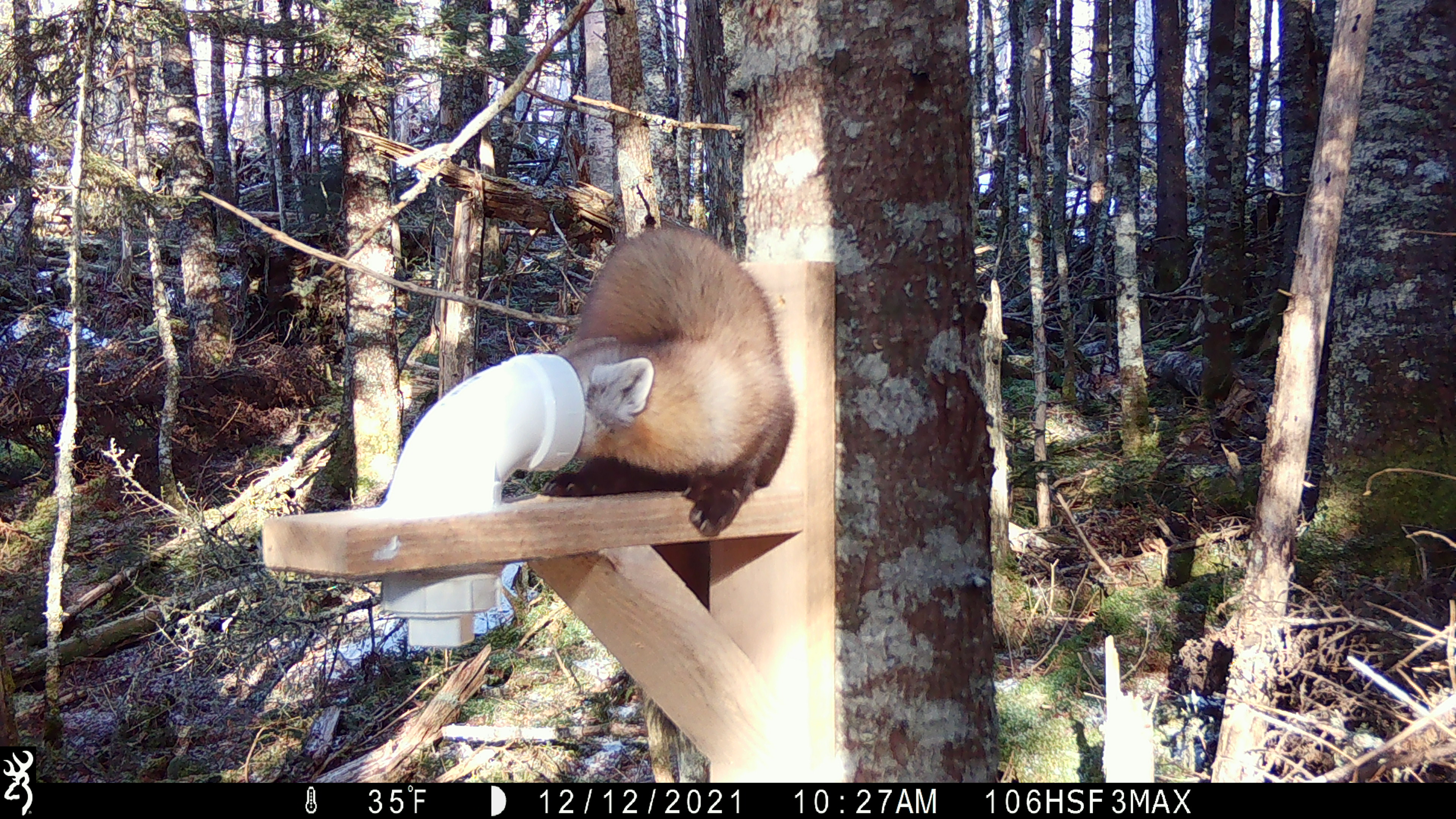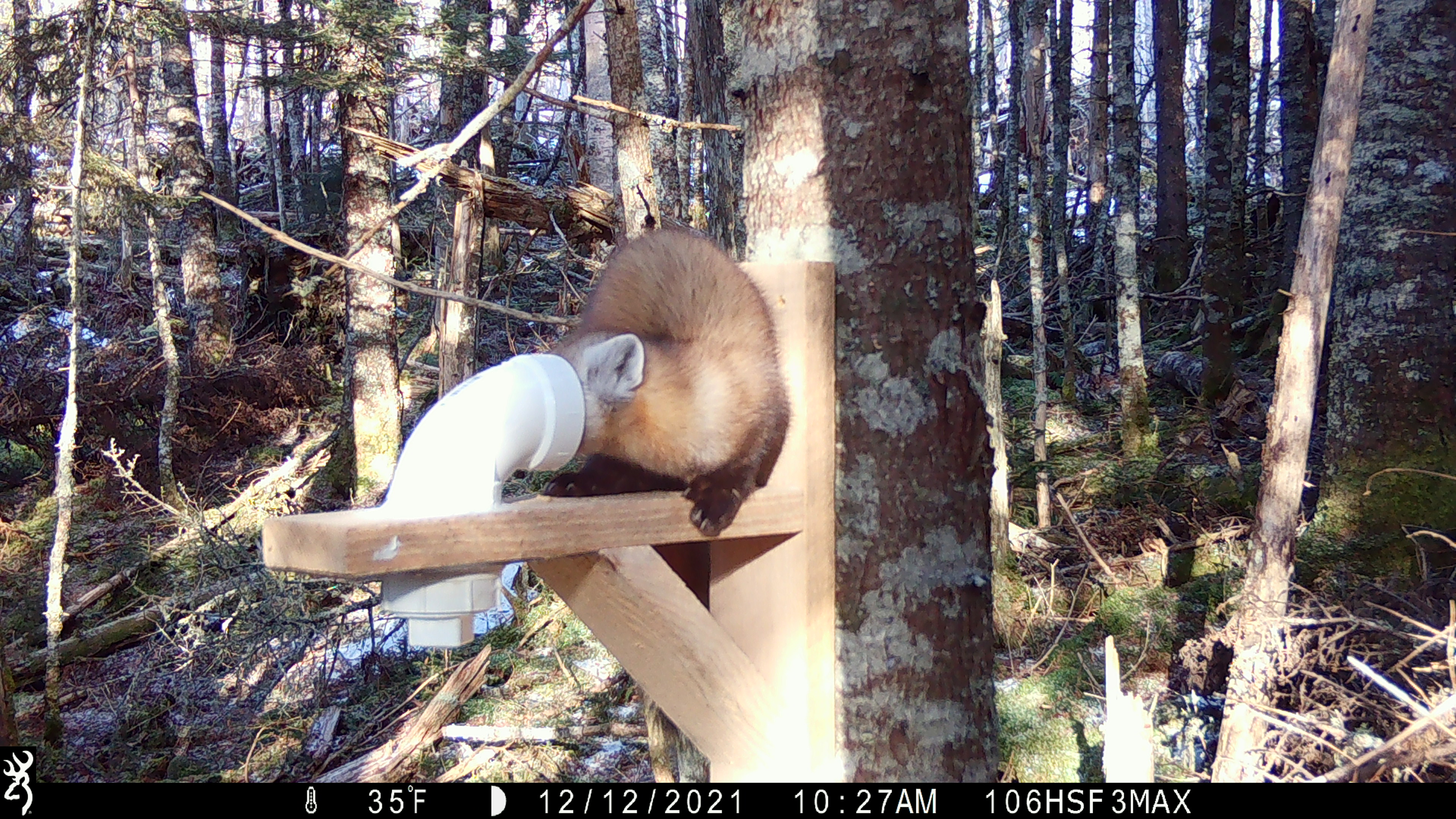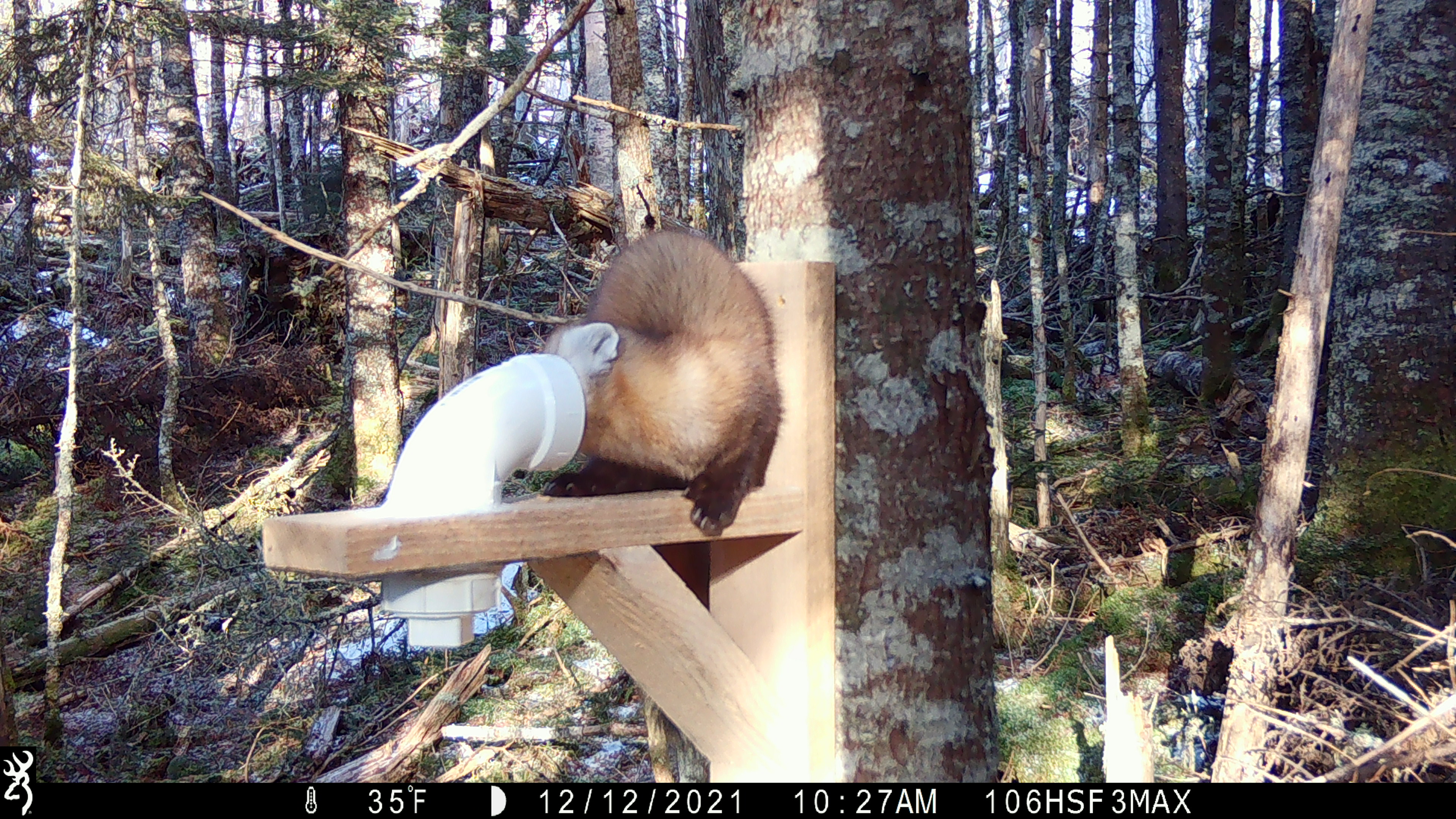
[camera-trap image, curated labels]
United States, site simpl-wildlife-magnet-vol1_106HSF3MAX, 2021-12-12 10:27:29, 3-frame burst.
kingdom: Animalia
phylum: Chordata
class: Mammalia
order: Carnivora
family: Mustelidae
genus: Martes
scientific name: Martes americana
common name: american marten